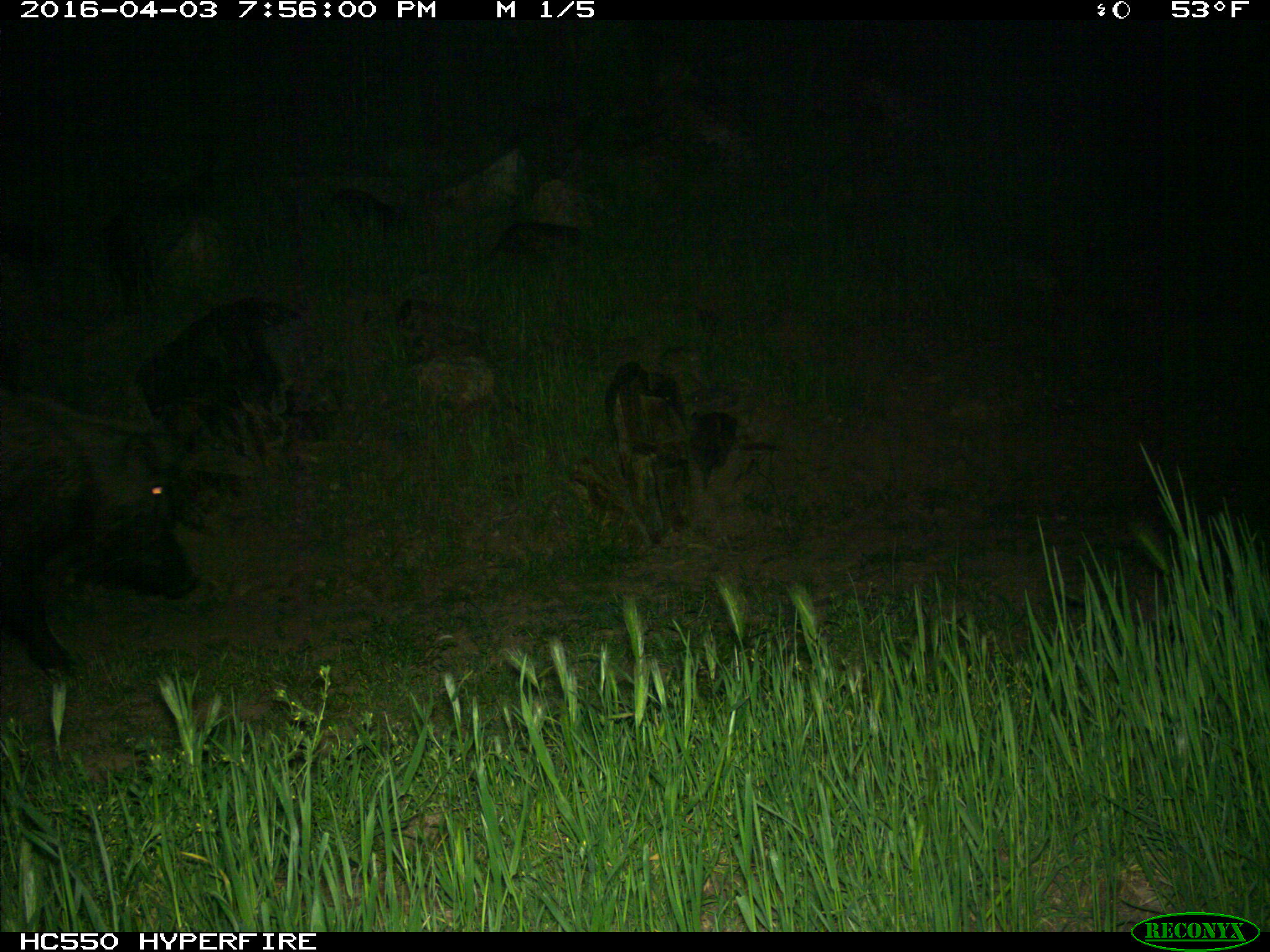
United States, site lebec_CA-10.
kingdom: Animalia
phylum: Chordata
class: Mammalia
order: Artiodactyla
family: Suidae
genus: Sus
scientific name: Sus scrofa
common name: wild boar